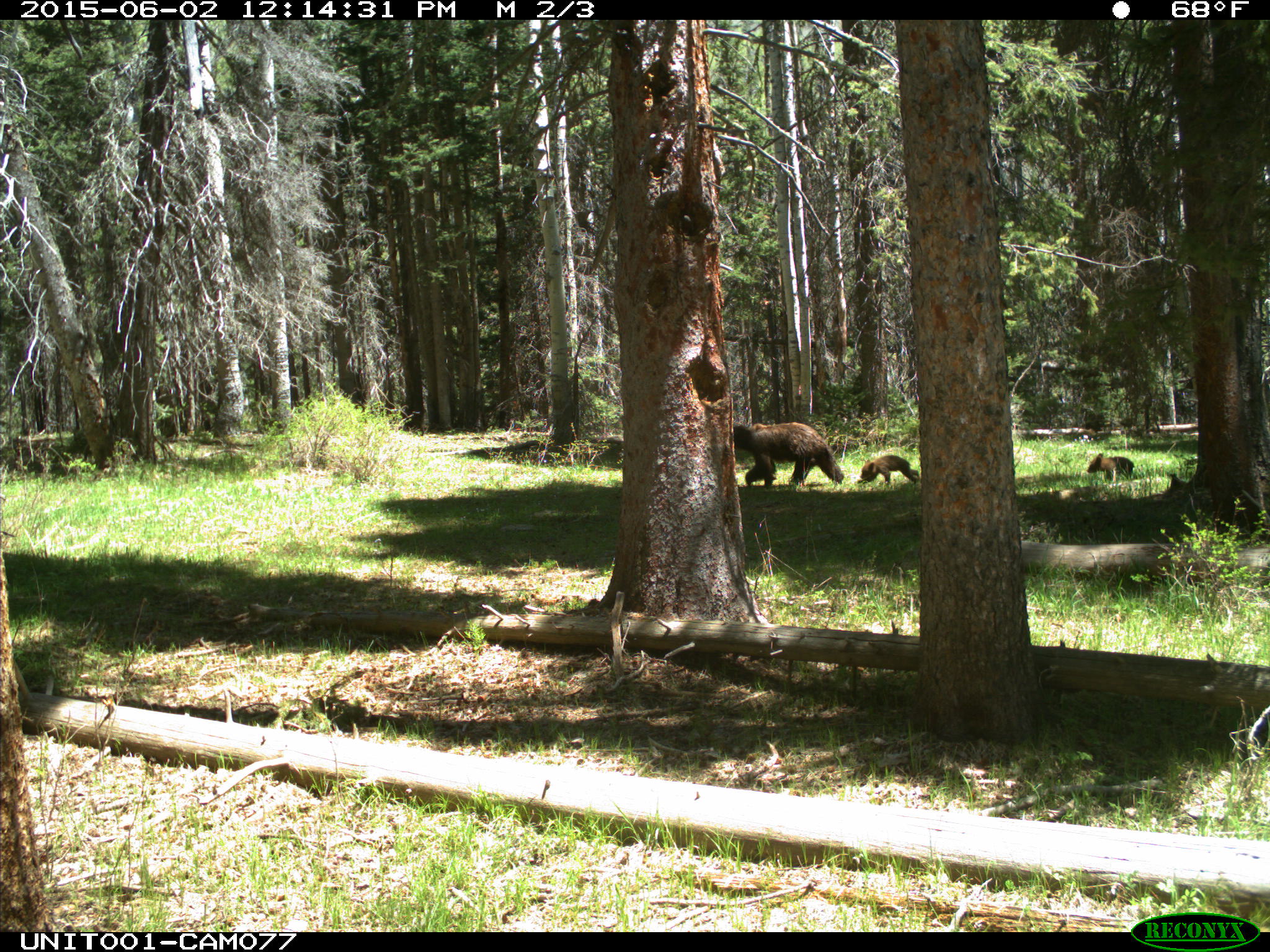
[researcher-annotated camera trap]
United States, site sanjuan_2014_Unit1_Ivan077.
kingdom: Animalia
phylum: Chordata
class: Mammalia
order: Carnivora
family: Ursidae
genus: Ursus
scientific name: Ursus americanus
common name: american black bear